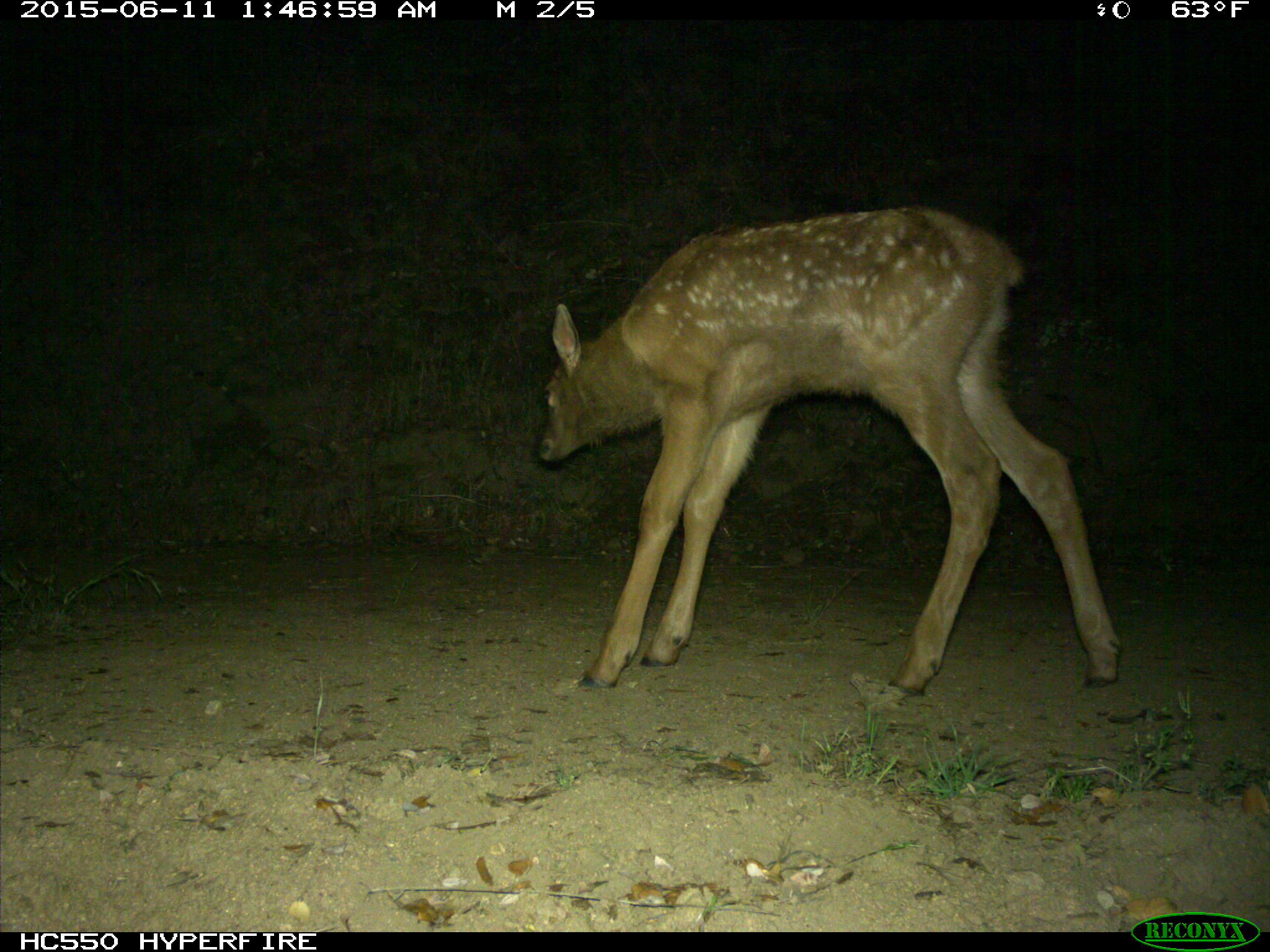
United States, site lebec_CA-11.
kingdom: Animalia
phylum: Chordata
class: Mammalia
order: Artiodactyla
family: Cervidae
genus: Cervus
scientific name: Cervus canadensis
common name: elk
Cervus canadensis (elk).